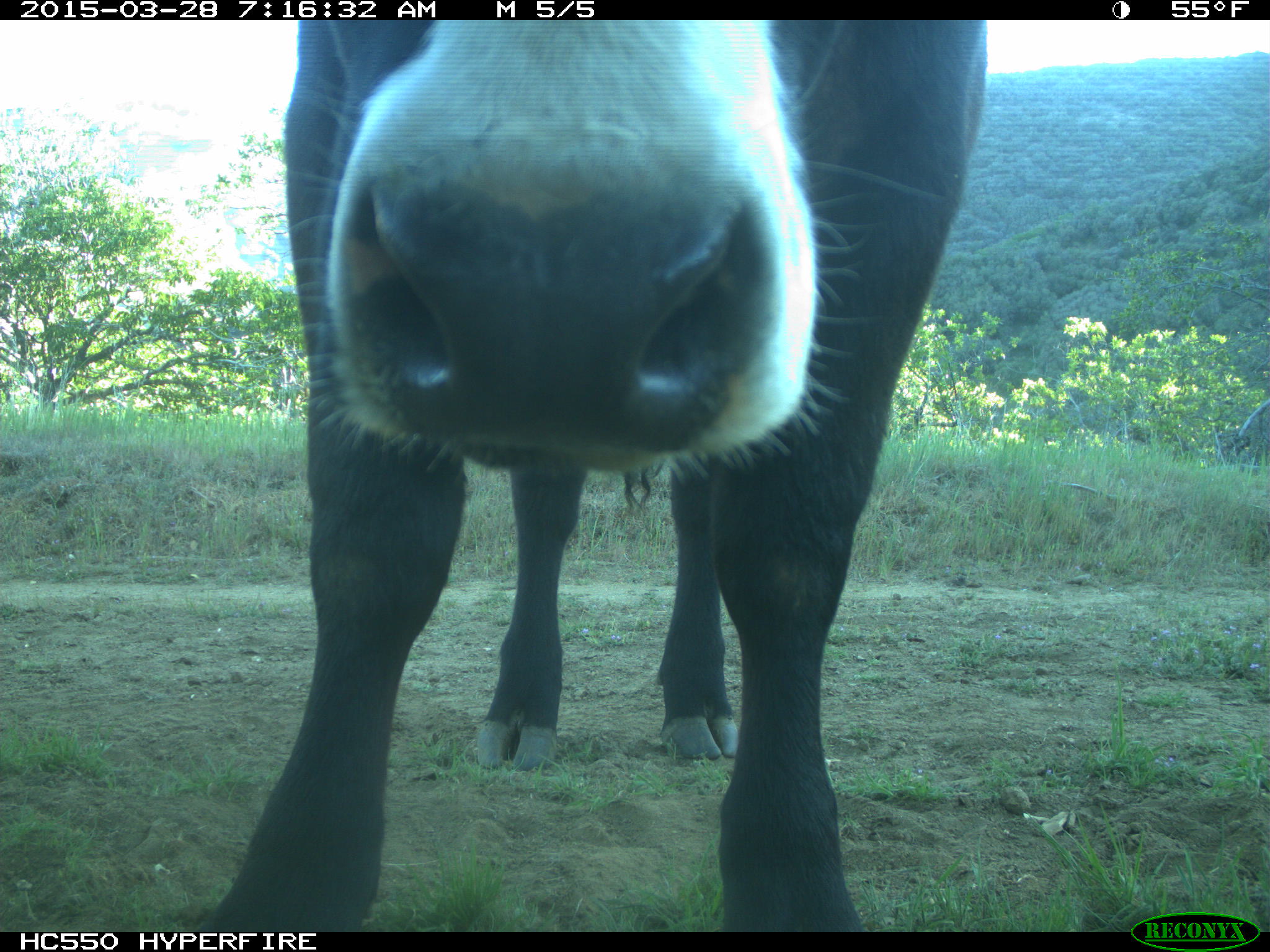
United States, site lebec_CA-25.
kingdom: Animalia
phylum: Chordata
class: Mammalia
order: Artiodactyla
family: Bovidae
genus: Bos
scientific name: Bos taurus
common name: domestic cow